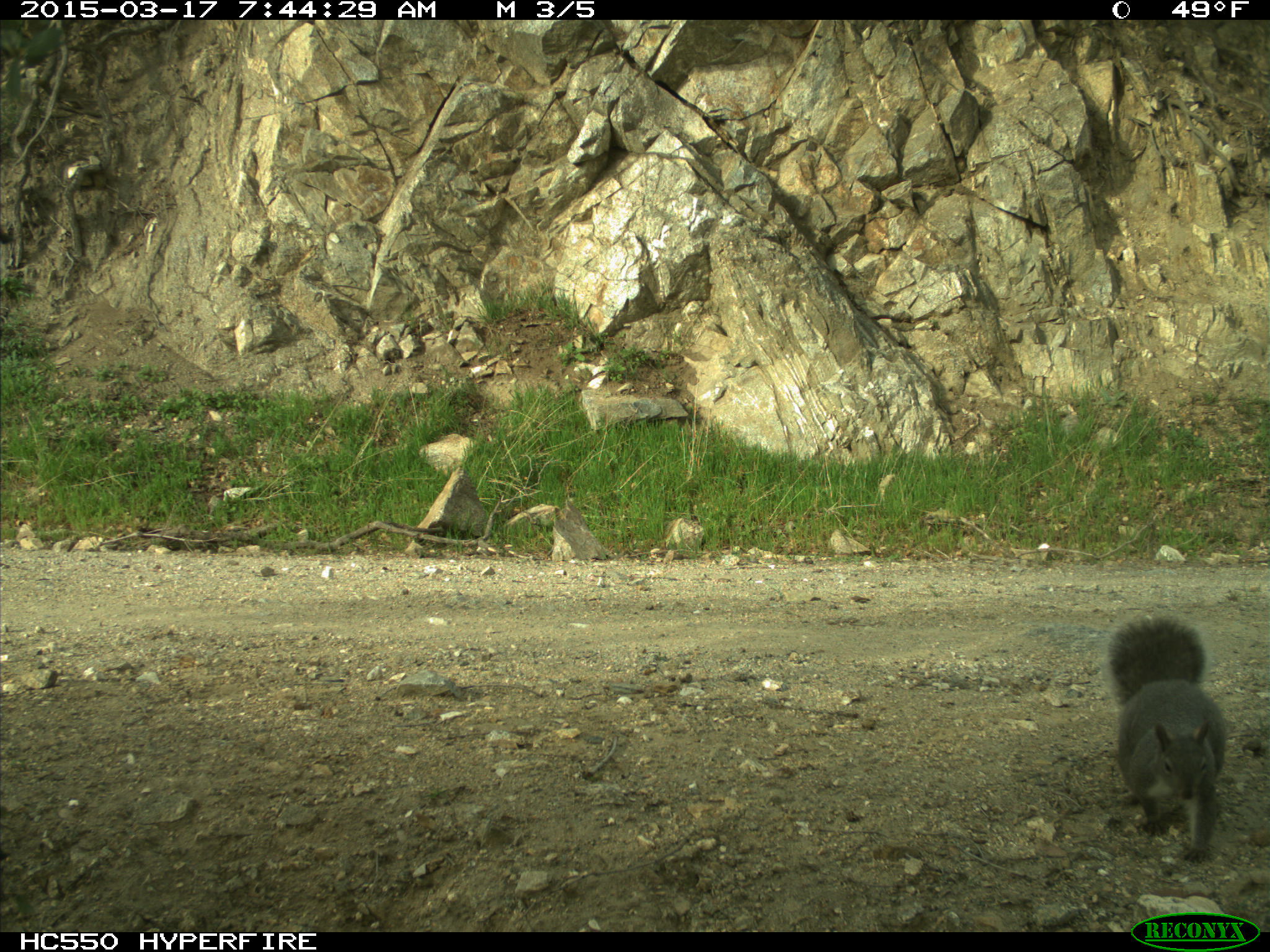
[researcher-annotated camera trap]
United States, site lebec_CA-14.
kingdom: Animalia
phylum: Chordata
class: Mammalia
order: Rodentia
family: Sciuridae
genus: Sciurus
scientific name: Sciurus carolinensis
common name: eastern gray squirrel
Sciurus carolinensis (eastern gray squirrel).